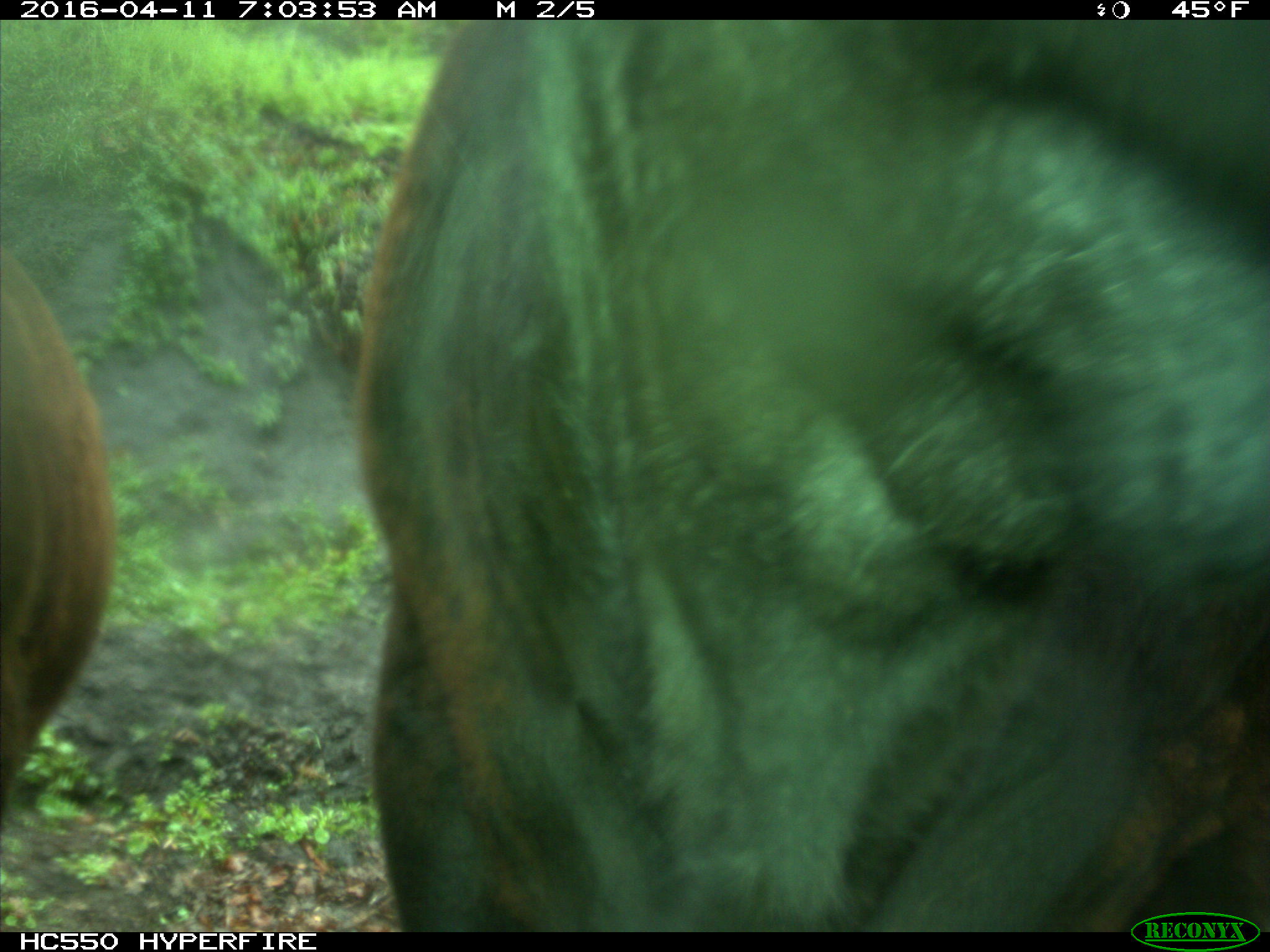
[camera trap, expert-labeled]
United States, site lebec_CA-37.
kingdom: Animalia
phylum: Chordata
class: Mammalia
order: Artiodactyla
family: Bovidae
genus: Bos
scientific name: Bos taurus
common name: domestic cow